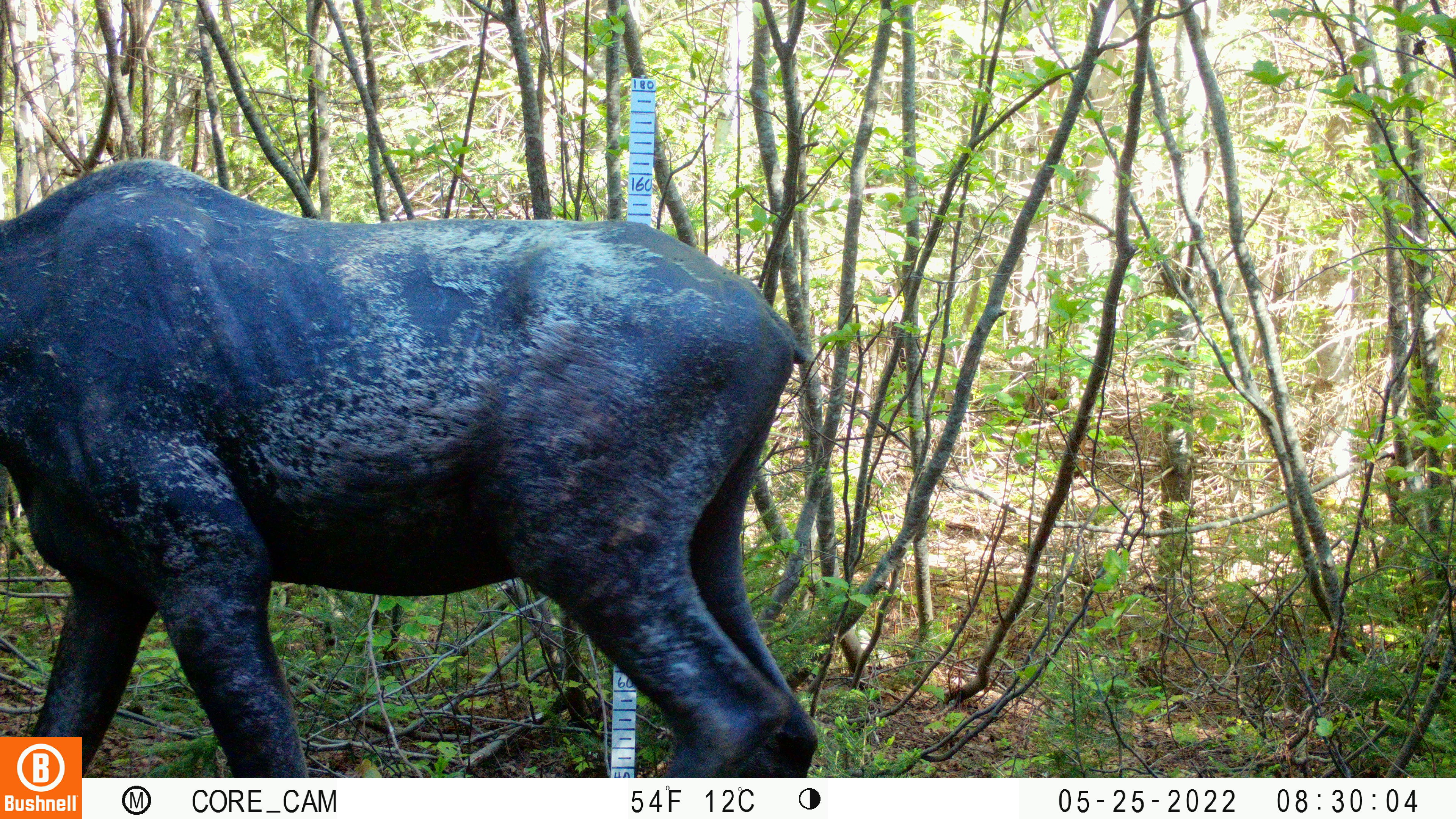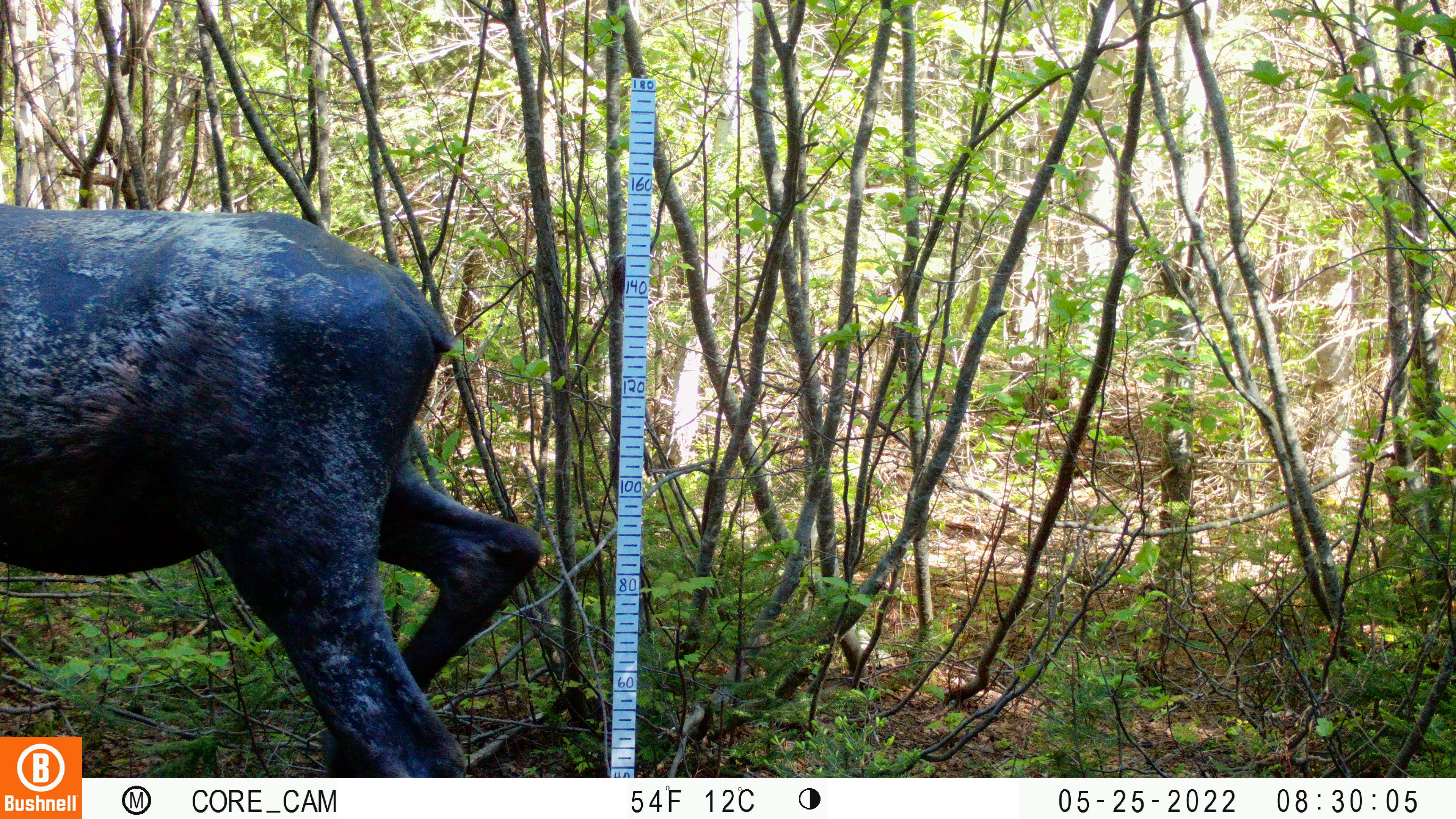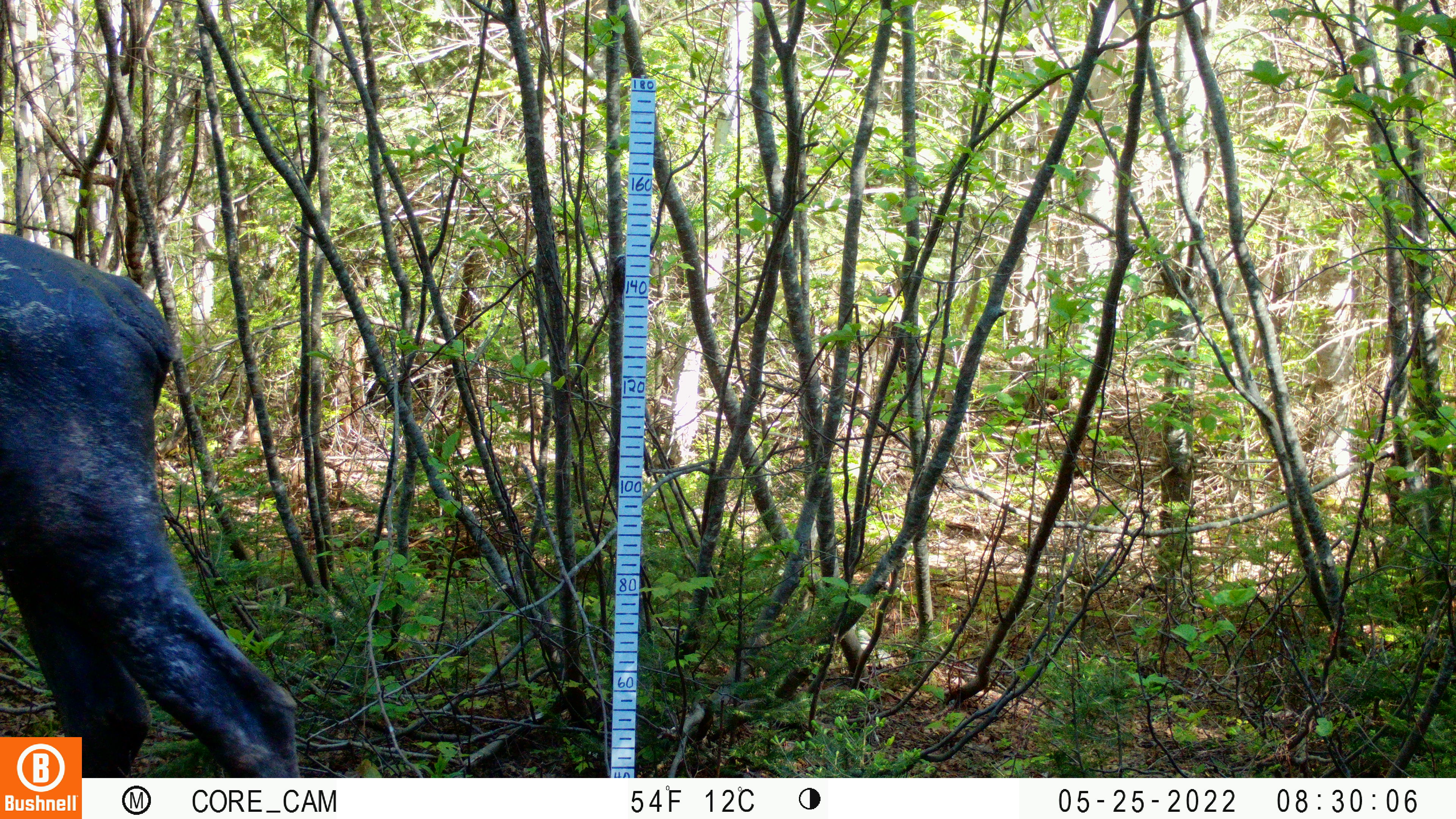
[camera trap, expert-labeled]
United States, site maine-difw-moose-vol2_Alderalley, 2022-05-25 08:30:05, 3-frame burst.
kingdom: Animalia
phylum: Chordata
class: Mammalia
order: Artiodactyla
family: Cervidae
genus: Alces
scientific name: Alces alces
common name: moose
Moose (Alces alces).